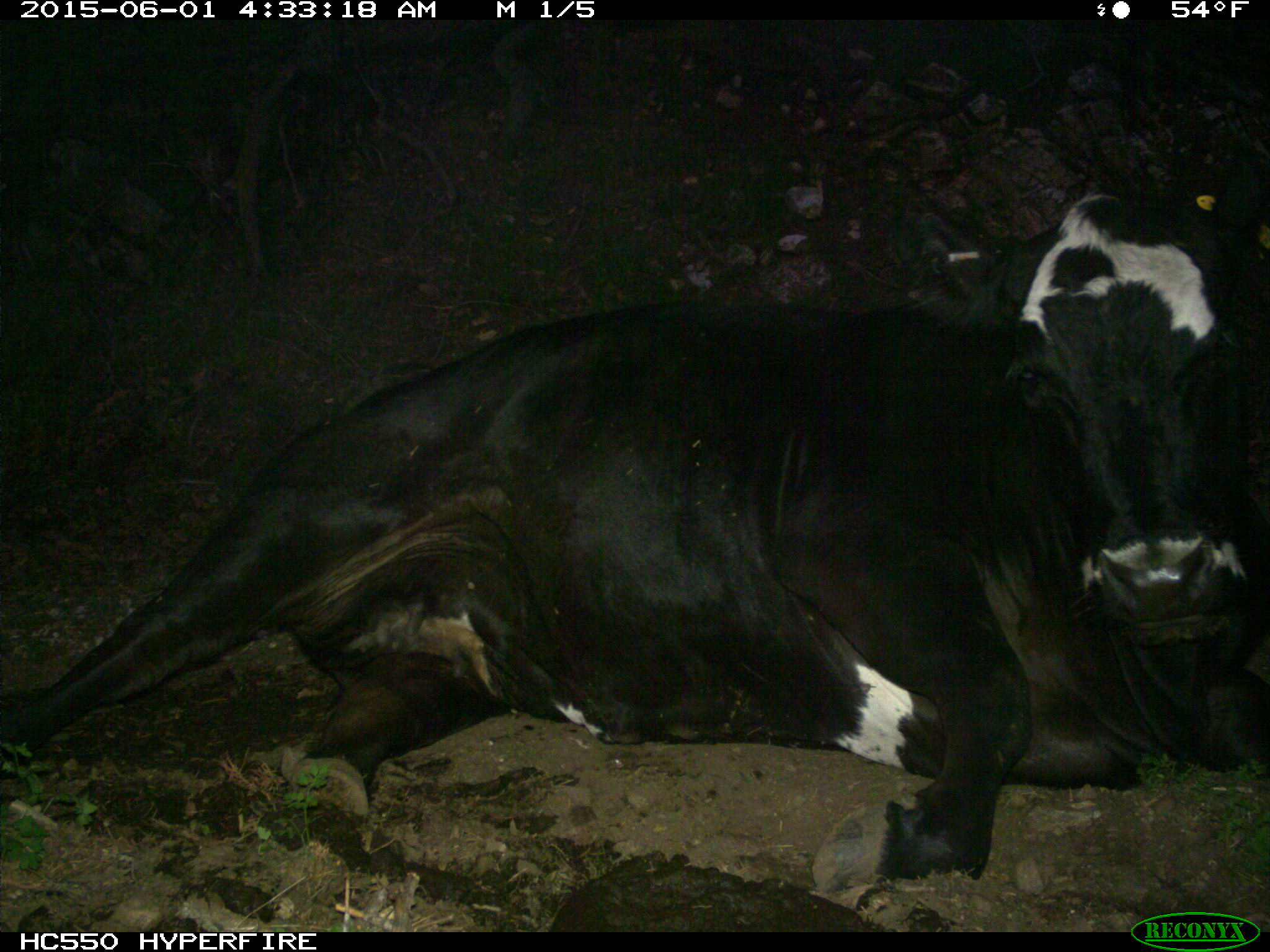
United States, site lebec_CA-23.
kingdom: Animalia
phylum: Chordata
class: Mammalia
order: Artiodactyla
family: Bovidae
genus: Bos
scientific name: Bos taurus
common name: domestic cow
Bos taurus (domestic cow).